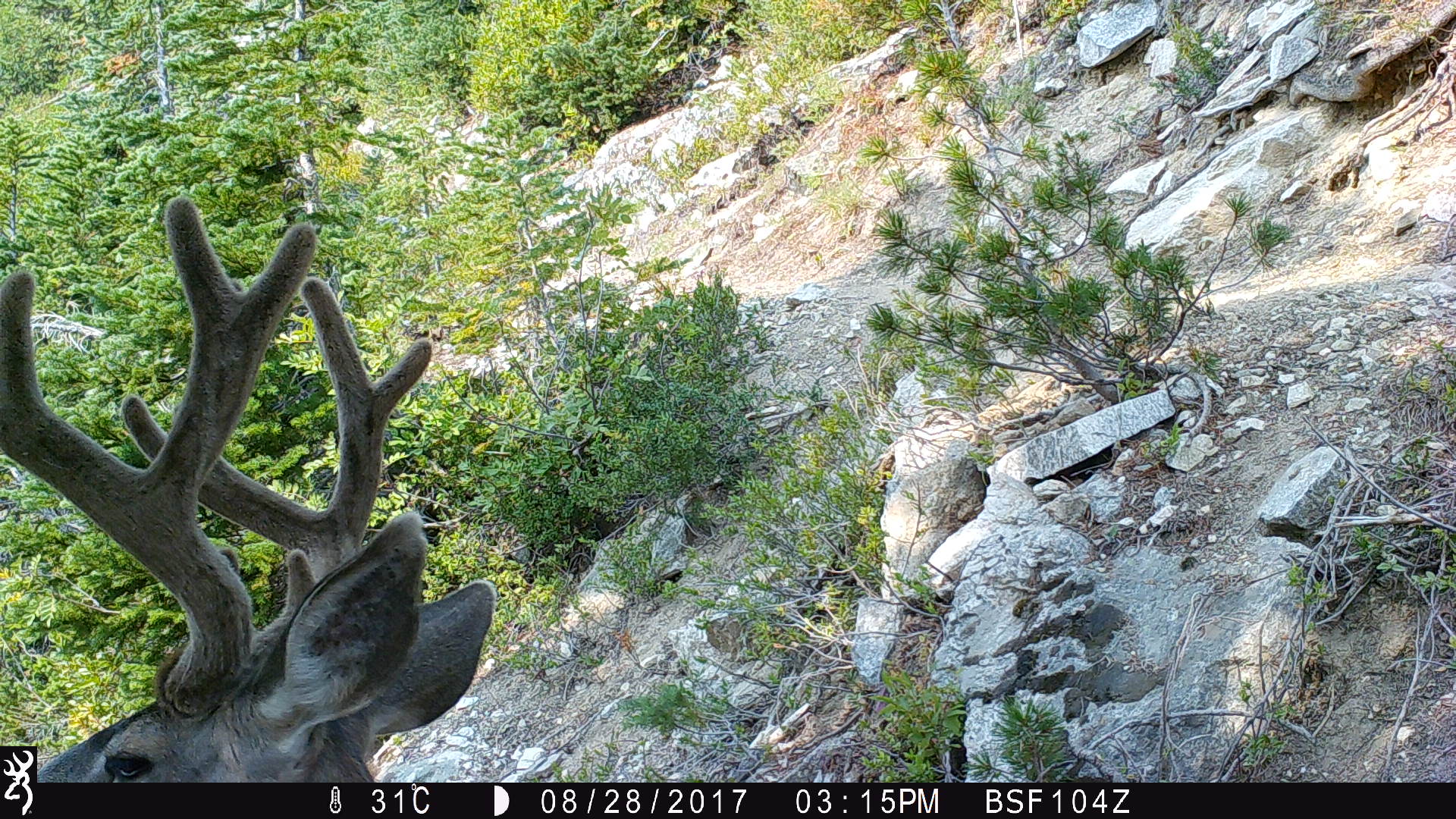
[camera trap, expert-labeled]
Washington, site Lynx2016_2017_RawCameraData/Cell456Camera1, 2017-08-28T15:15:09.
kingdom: Animalia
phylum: Chordata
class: Mammalia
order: Artiodactyla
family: Cervidae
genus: Odocoileus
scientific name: Odocoileus hemionus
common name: mule deer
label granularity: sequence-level